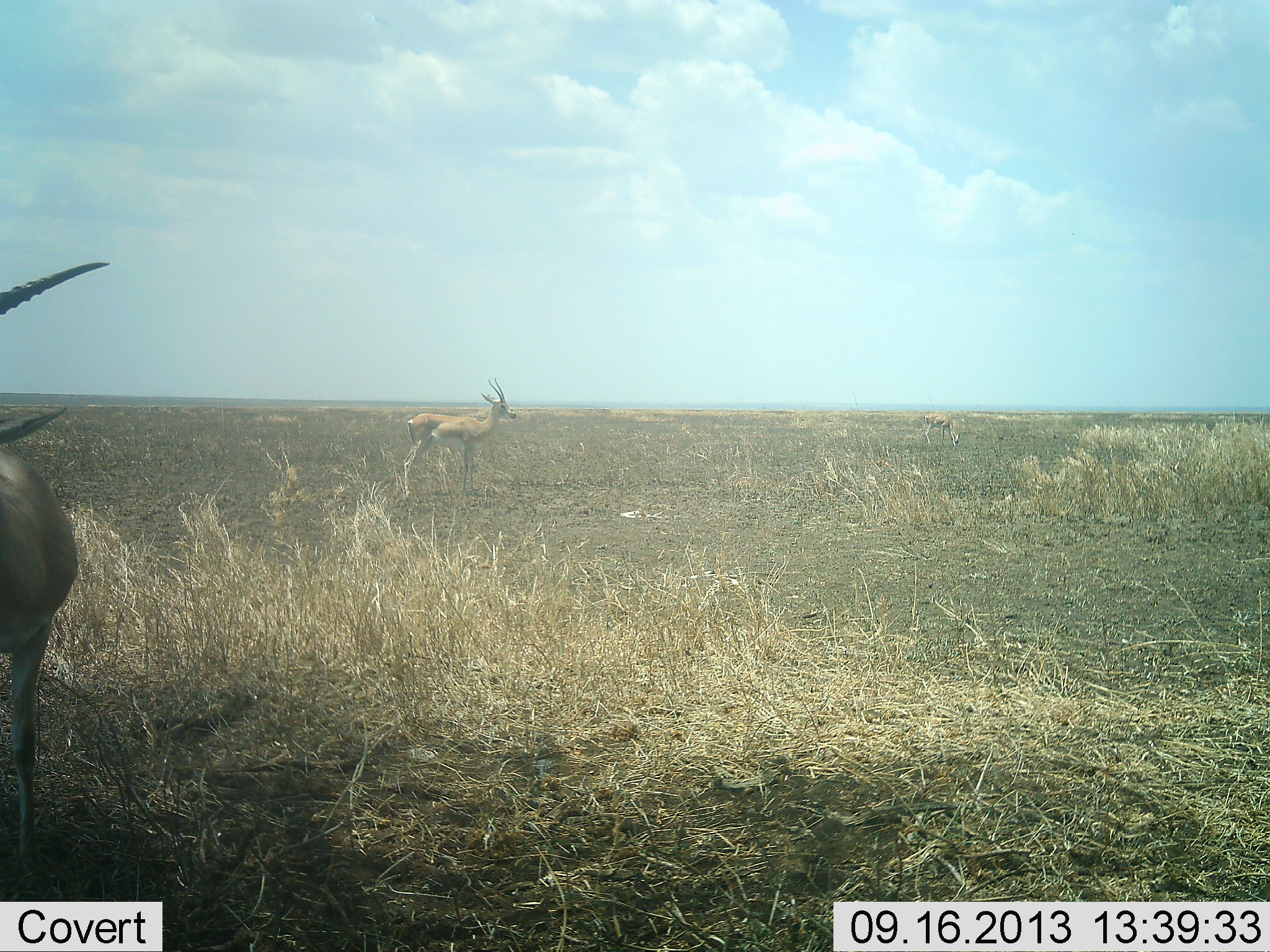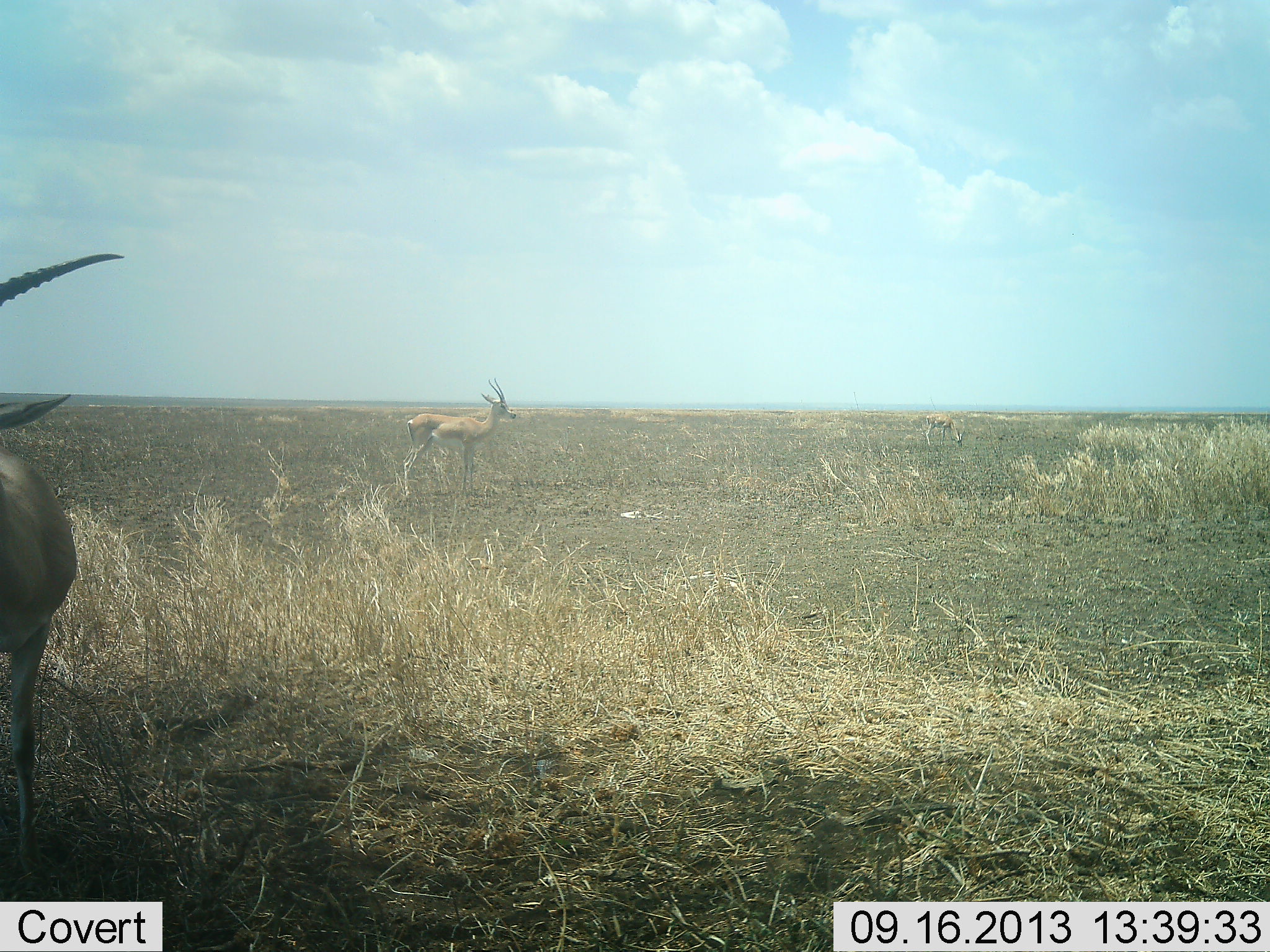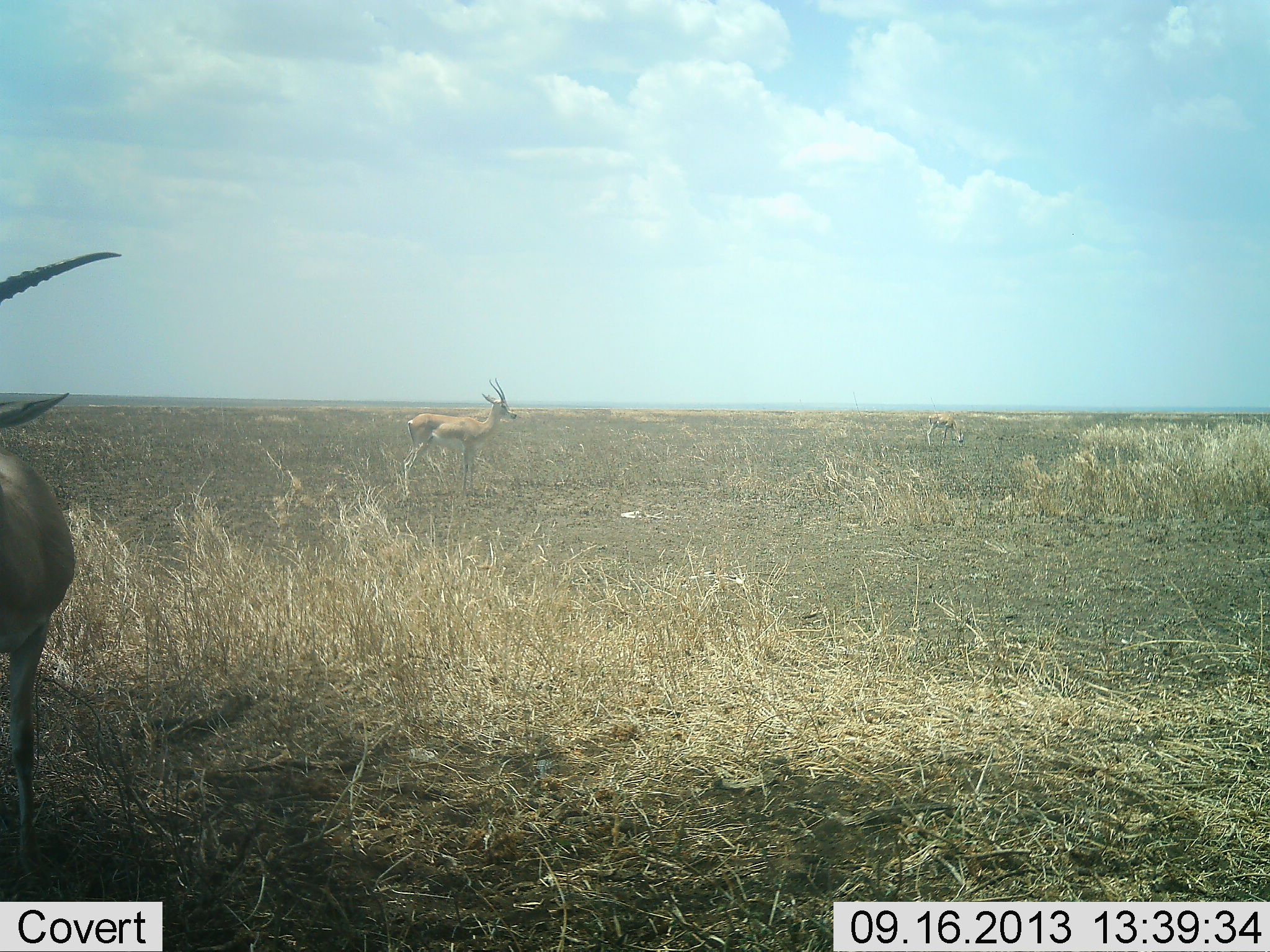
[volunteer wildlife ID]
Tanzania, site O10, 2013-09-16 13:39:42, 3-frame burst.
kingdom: Animalia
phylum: Chordata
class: Mammalia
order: Artiodactyla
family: Bovidae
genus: Nanger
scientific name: Nanger granti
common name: grant's gazelle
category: gazellegrants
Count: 3.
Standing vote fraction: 100%.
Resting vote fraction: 0%.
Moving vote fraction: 0%.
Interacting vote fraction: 0%.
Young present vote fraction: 0%.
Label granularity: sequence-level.